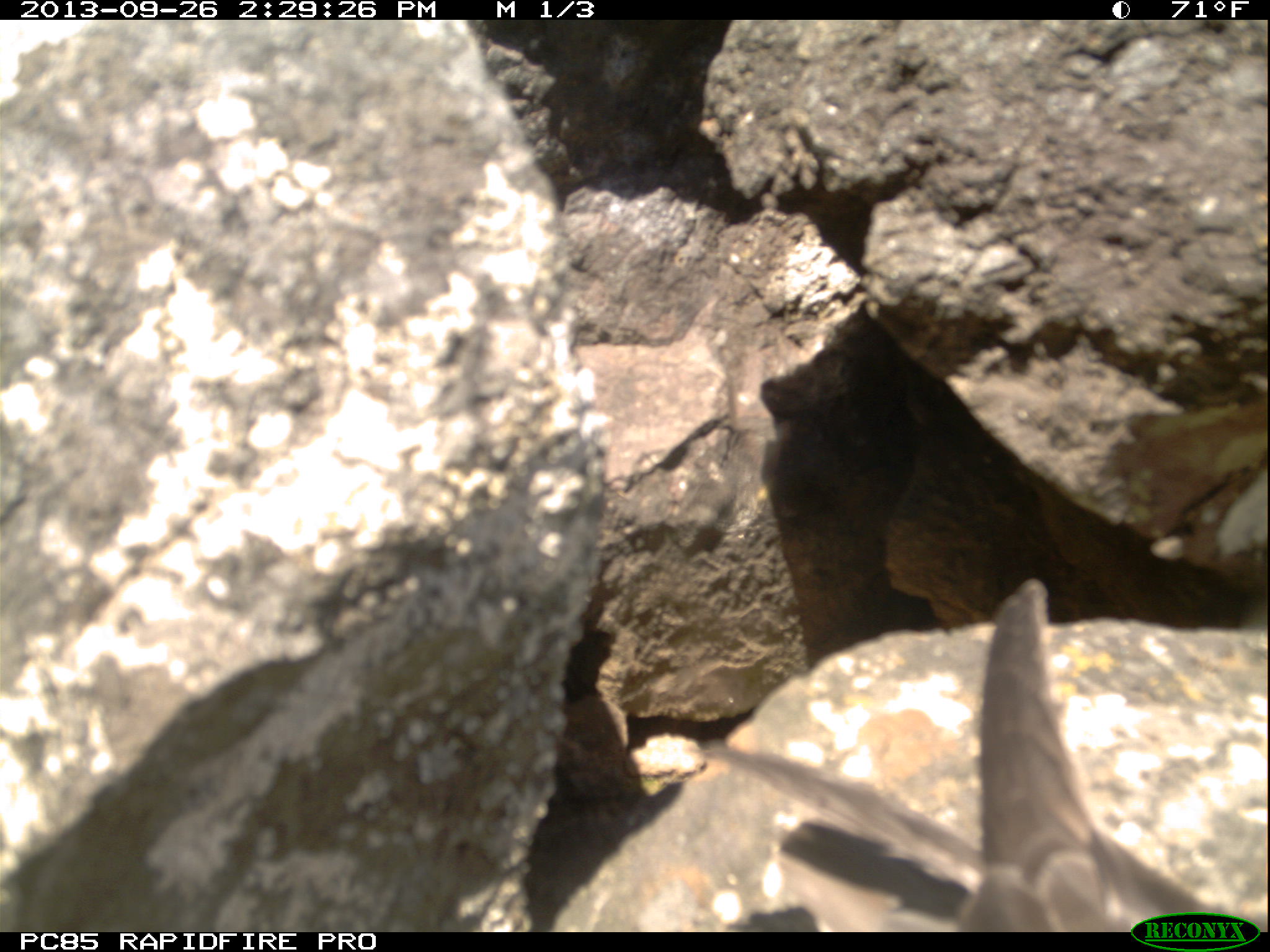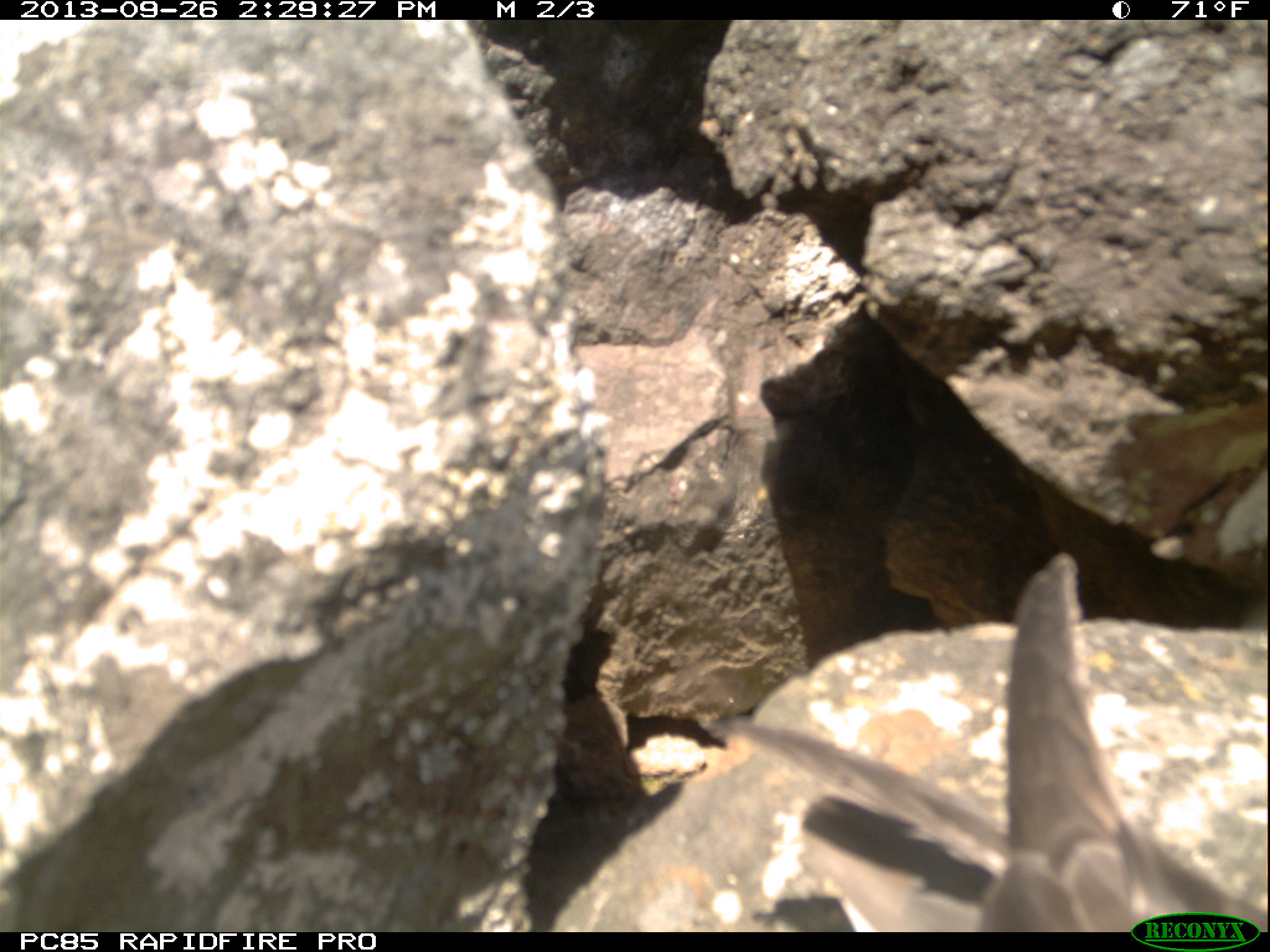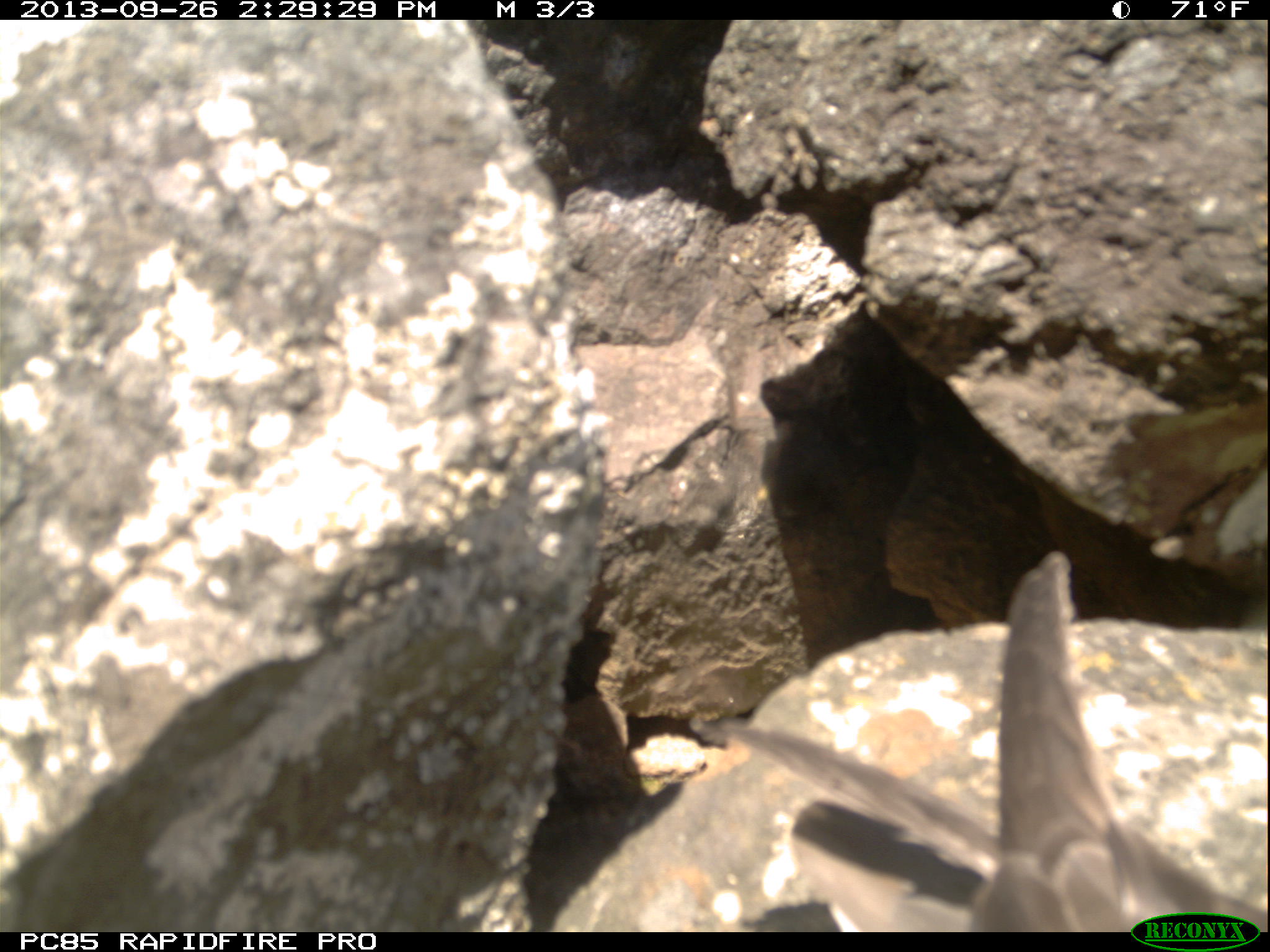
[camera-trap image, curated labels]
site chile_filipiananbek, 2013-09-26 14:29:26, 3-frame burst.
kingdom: Animalia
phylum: Chordata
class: Aves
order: Procellariiformes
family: Procellariidae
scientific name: Procellariidae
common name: petrel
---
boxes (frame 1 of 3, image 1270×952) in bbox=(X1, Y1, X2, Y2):
petrel: bbox=(646, 583, 1253, 929)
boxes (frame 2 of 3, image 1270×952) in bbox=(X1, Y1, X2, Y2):
petrel: bbox=(701, 553, 1257, 932)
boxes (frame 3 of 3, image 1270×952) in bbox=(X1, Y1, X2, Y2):
petrel: bbox=(684, 552, 1248, 931)